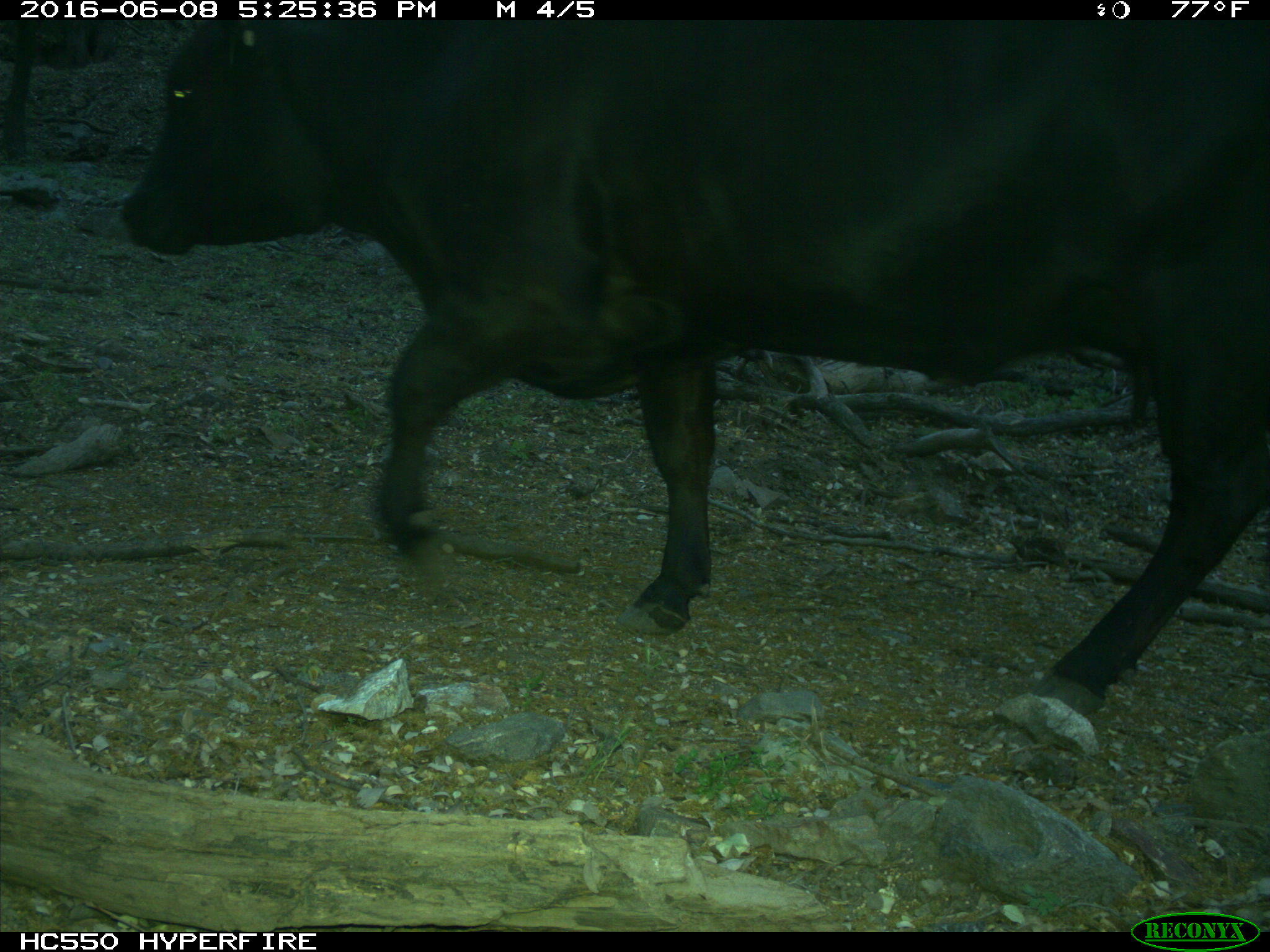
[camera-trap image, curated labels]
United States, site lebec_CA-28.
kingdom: Animalia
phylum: Chordata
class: Mammalia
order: Artiodactyla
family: Bovidae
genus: Bos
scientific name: Bos taurus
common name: domestic cow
Bos taurus (domestic cow).